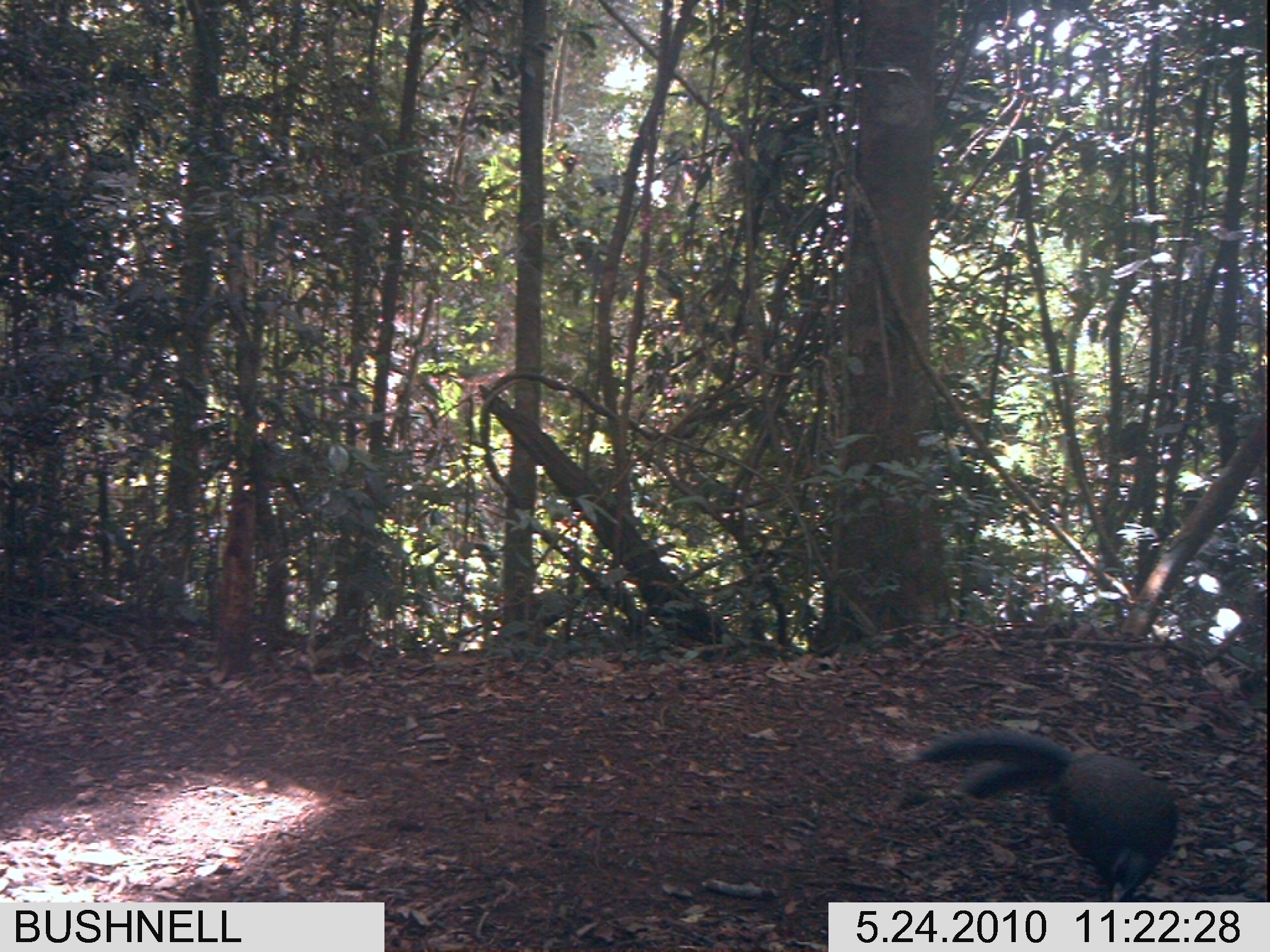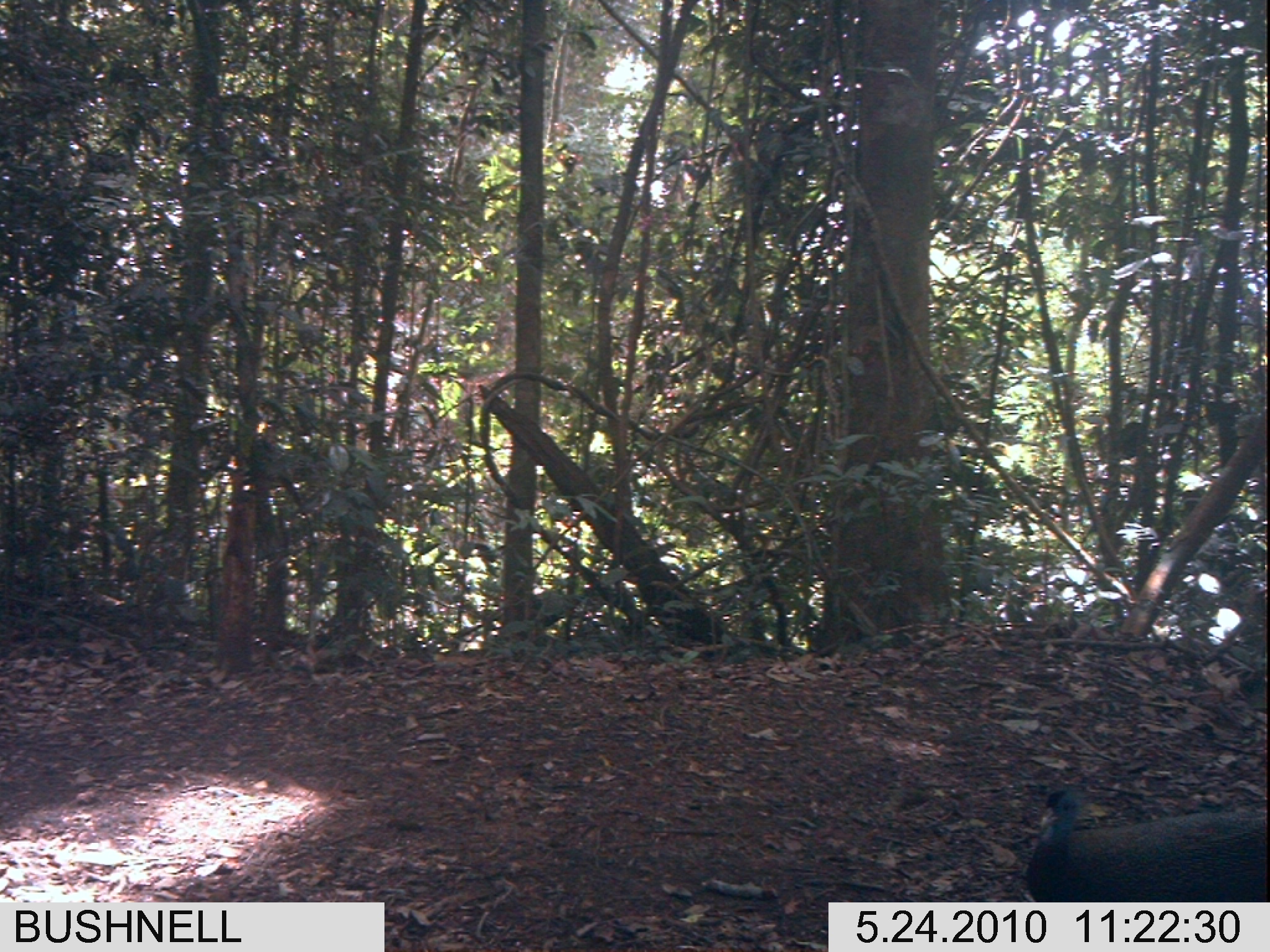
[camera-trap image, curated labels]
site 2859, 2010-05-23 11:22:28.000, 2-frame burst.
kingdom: Animalia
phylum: Chordata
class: Aves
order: Galliformes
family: Phasianidae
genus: Argusianus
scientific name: Argusianus argus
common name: great argus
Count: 1.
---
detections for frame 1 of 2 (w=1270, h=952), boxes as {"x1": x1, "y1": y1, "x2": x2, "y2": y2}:
argusianus argus: {"x1": 913, "y1": 728, "x2": 1178, "y2": 902}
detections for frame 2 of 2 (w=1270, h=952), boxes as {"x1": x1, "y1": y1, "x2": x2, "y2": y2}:
argusianus argus: {"x1": 1024, "y1": 784, "x2": 1270, "y2": 902}